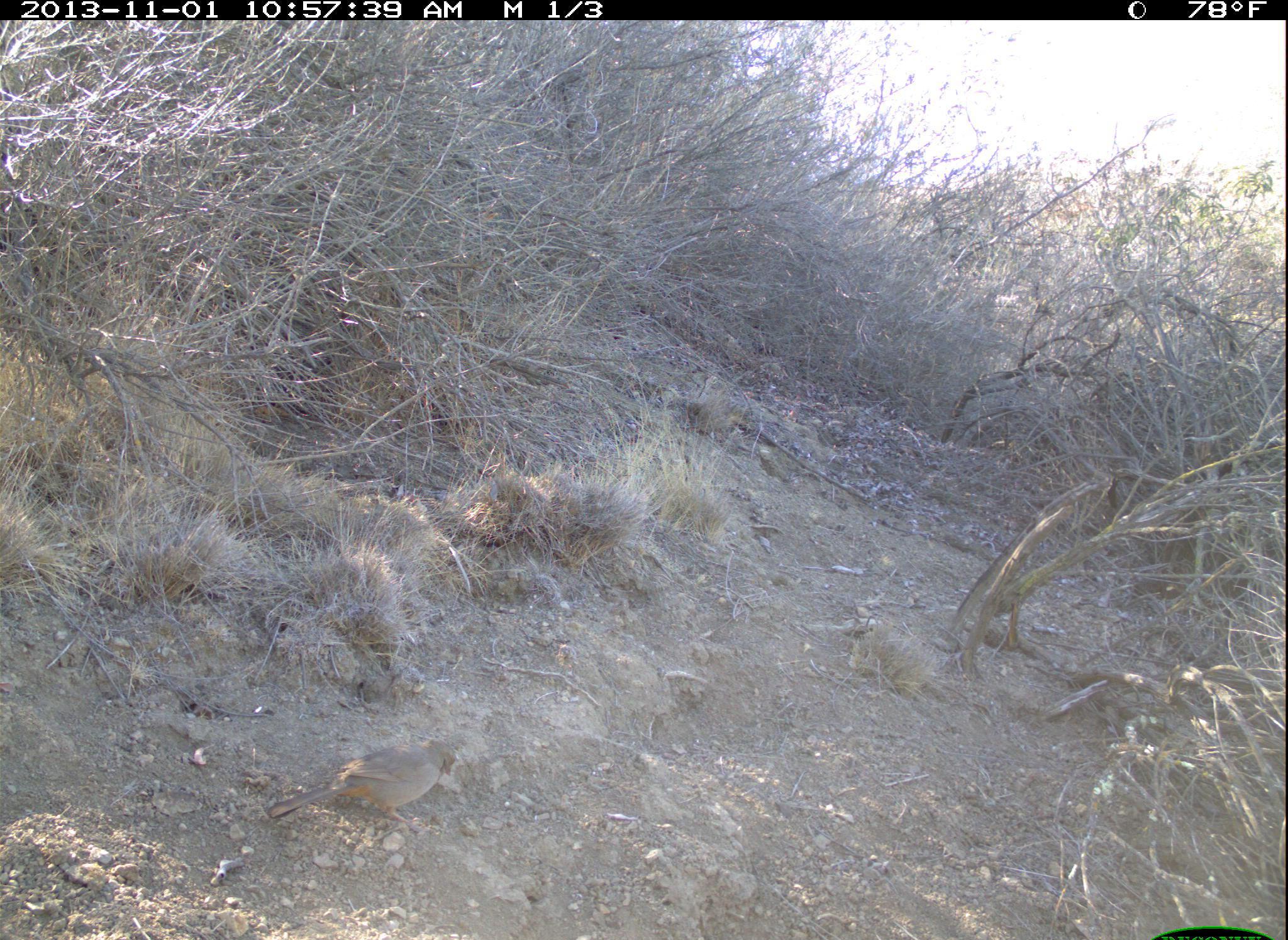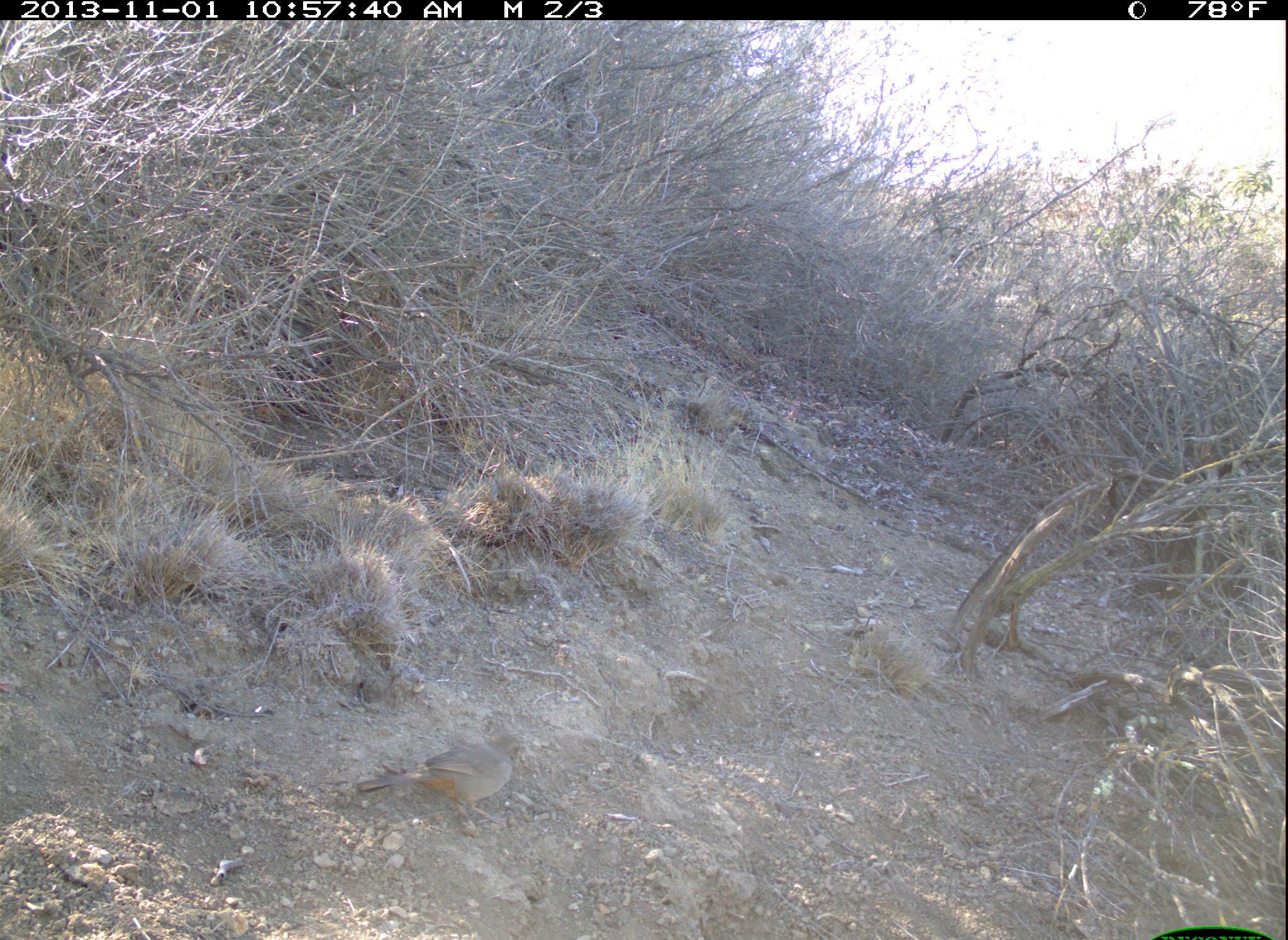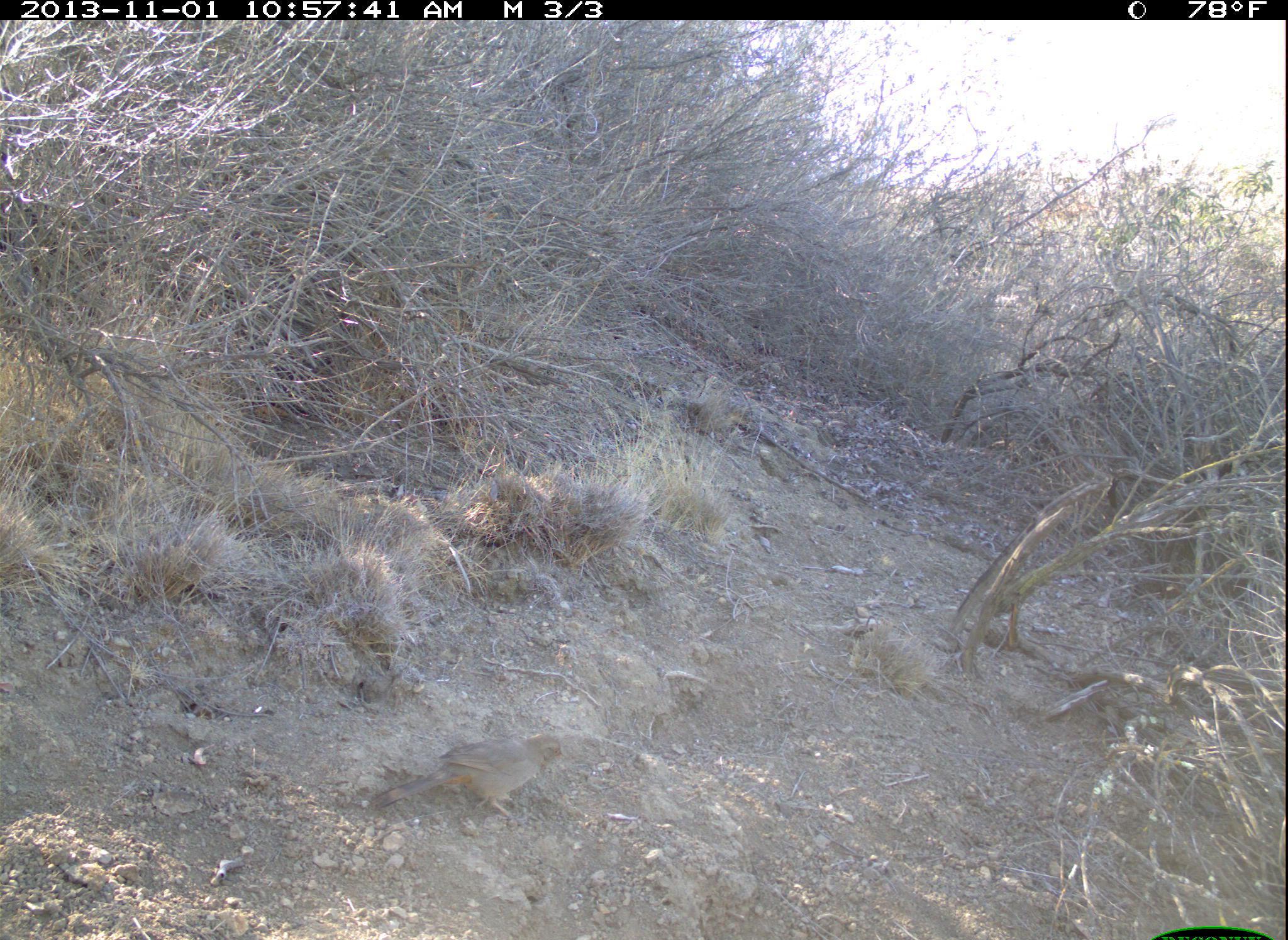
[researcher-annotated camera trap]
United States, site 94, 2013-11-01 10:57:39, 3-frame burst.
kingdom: Animalia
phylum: Chordata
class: Aves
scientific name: Aves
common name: bird